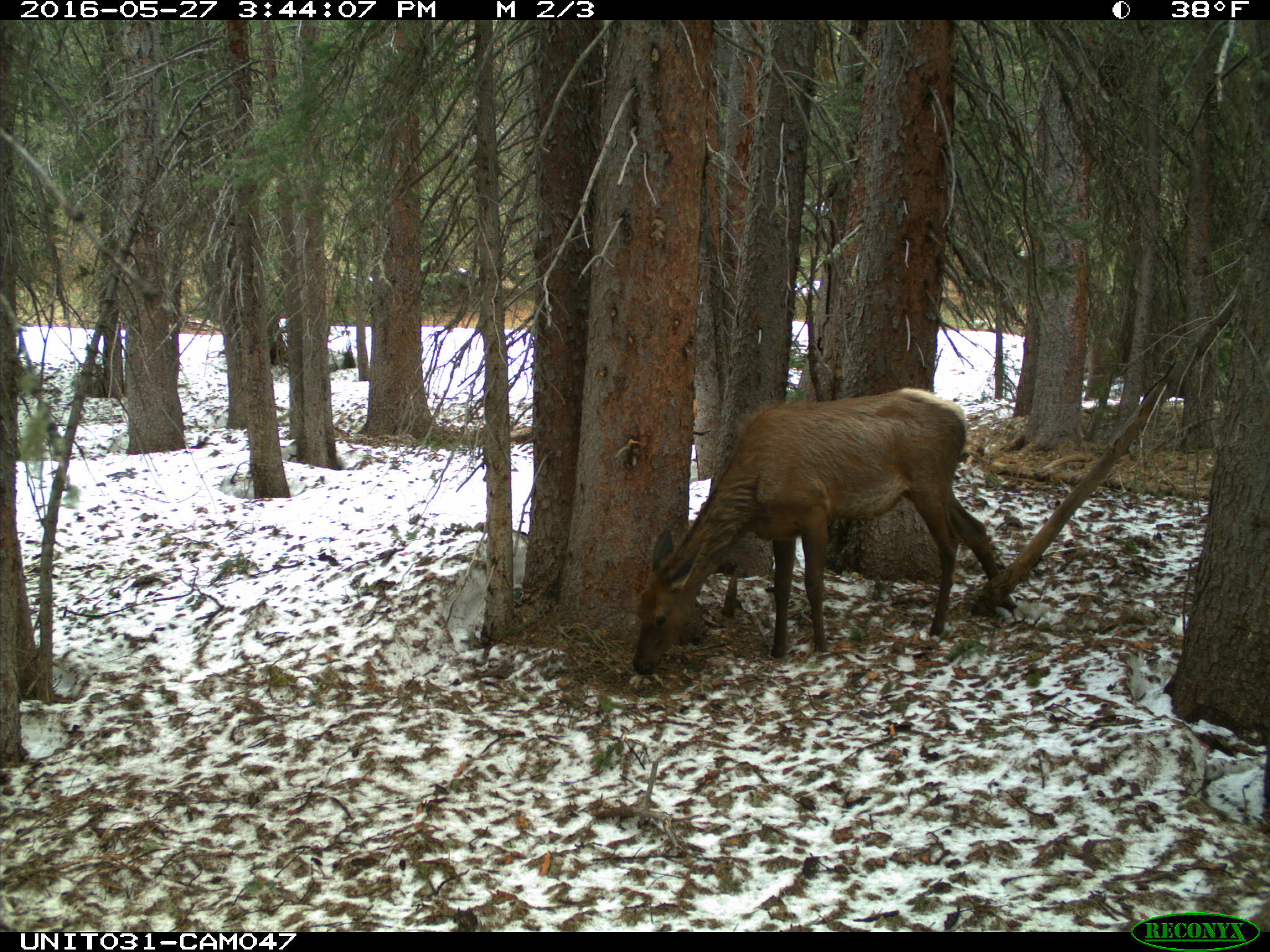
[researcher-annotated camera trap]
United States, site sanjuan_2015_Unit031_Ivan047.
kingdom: Animalia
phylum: Chordata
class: Mammalia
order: Artiodactyla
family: Cervidae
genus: Cervus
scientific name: Cervus elaphus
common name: red deer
Cervus elaphus (red deer).